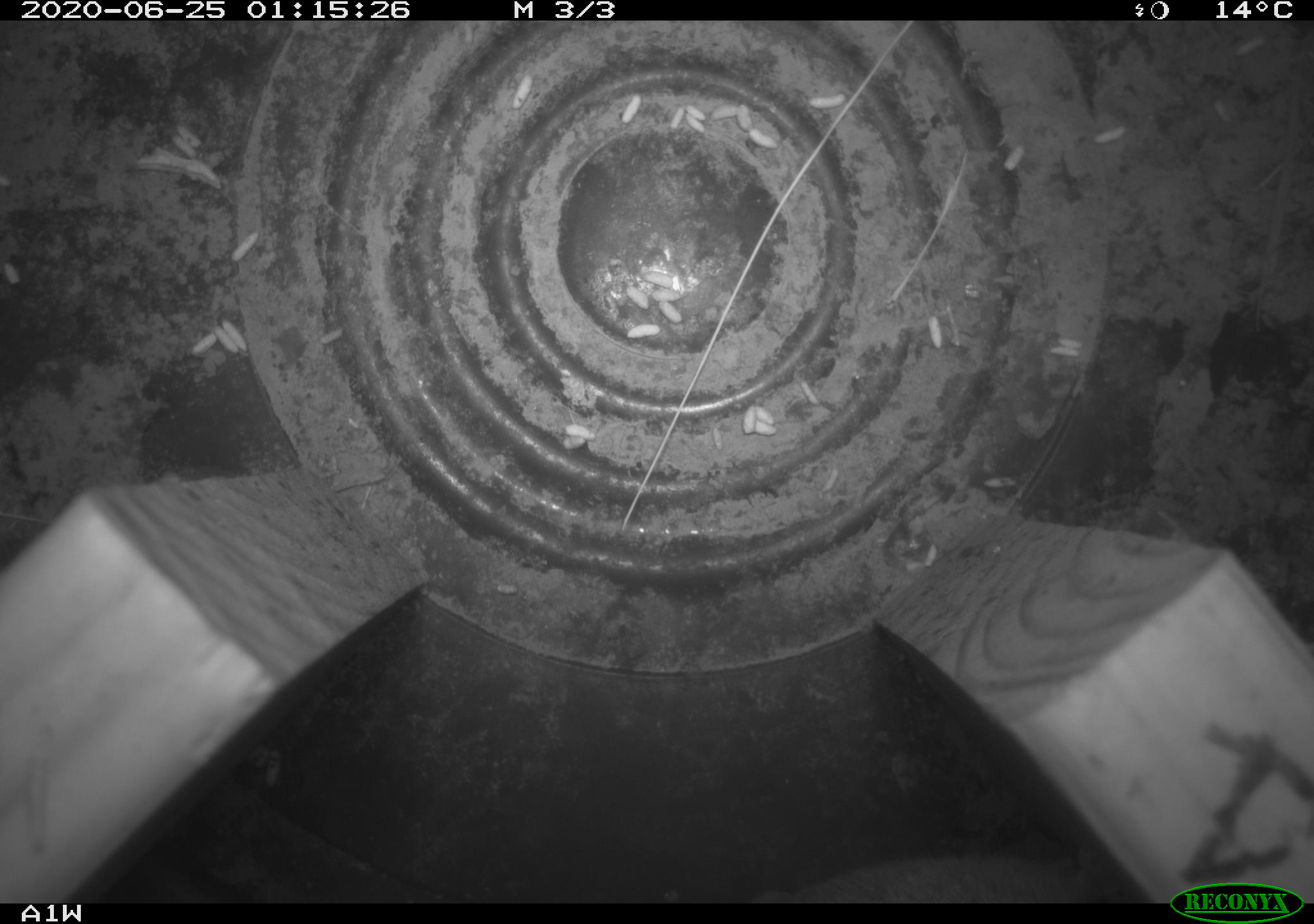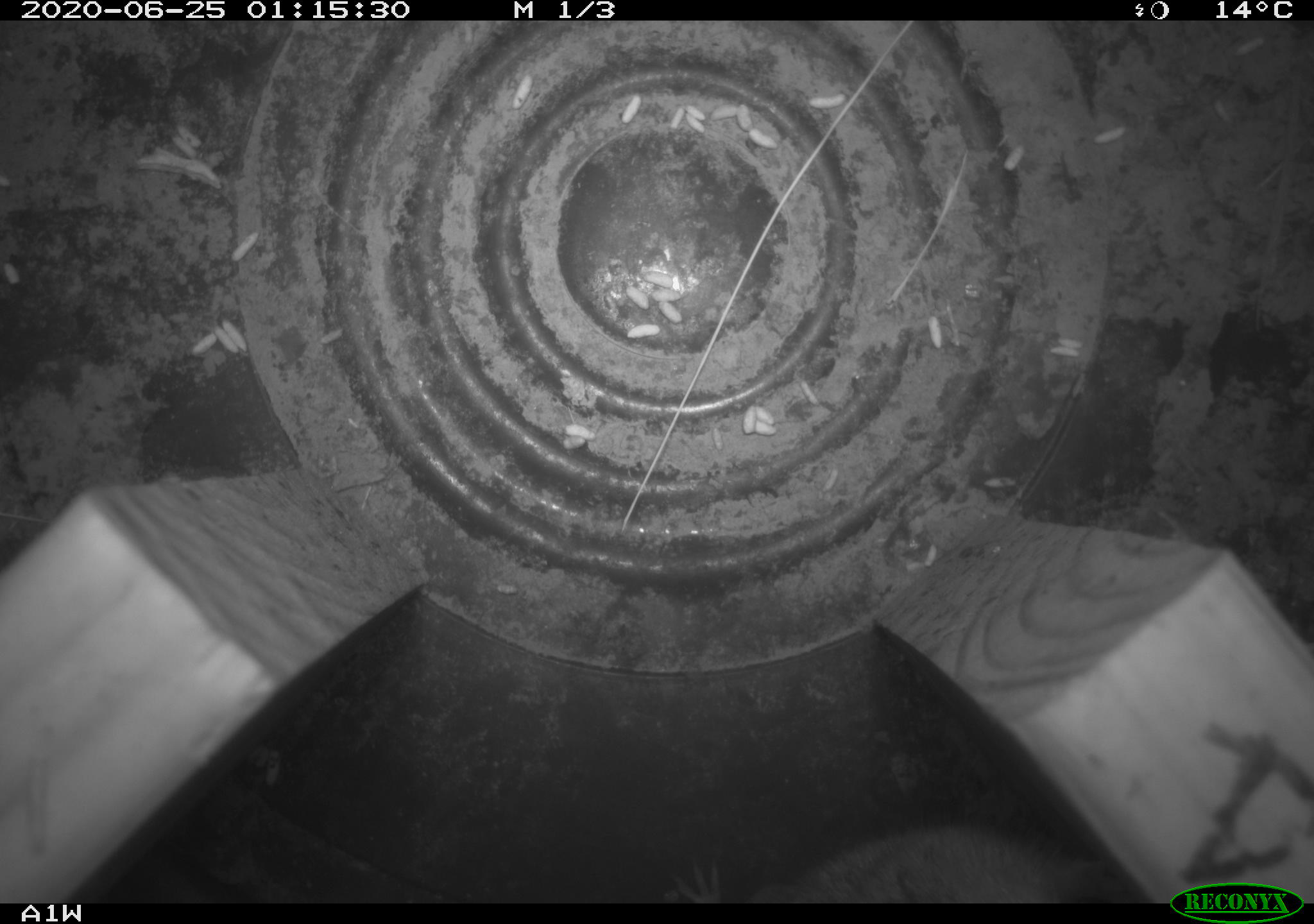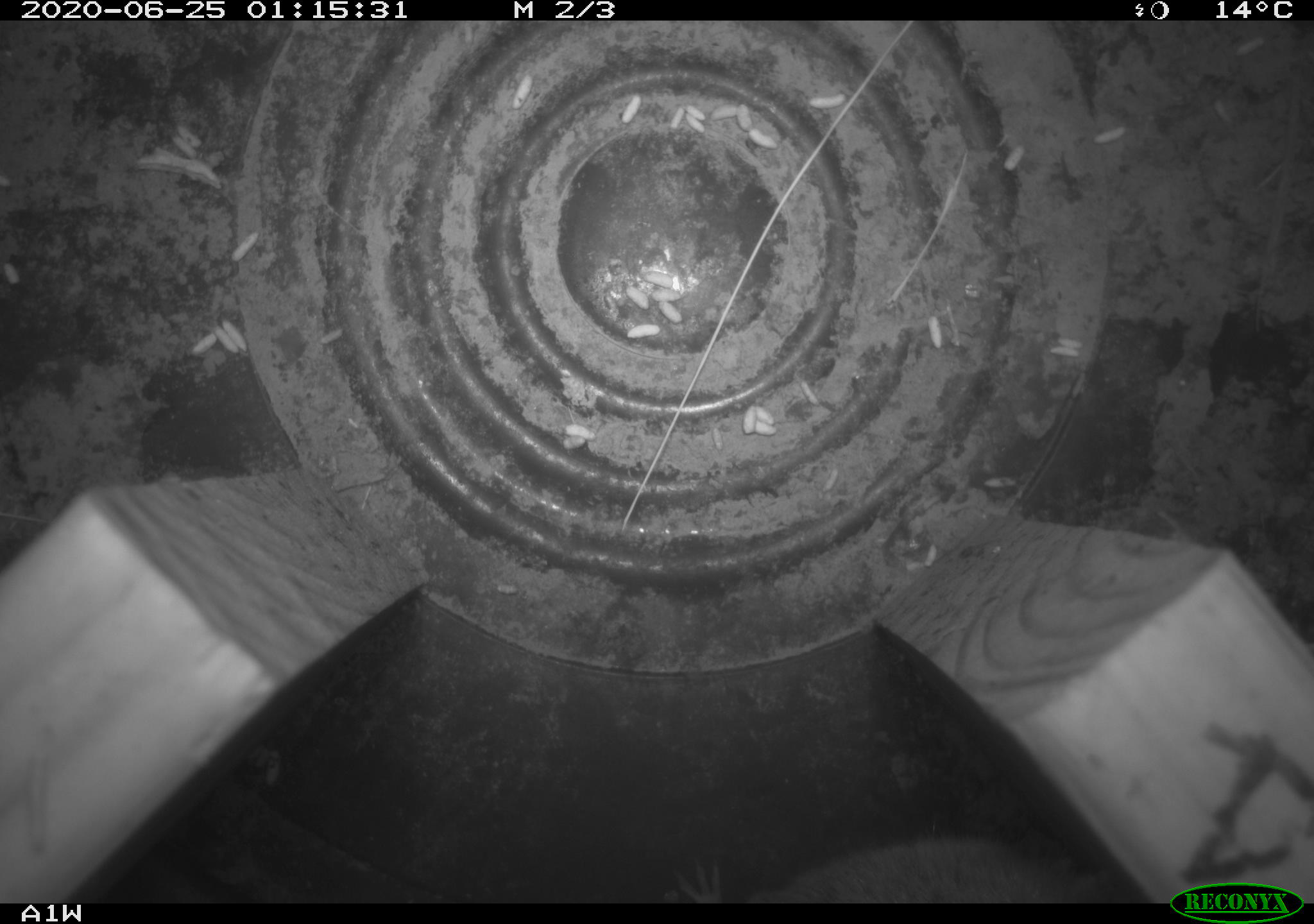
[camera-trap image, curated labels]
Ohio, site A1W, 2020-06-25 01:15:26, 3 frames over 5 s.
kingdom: Animalia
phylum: Chordata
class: Mammalia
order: Rodentia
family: Cricetidae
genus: Microtus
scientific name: Microtus pennsylvanicus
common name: meadow vole